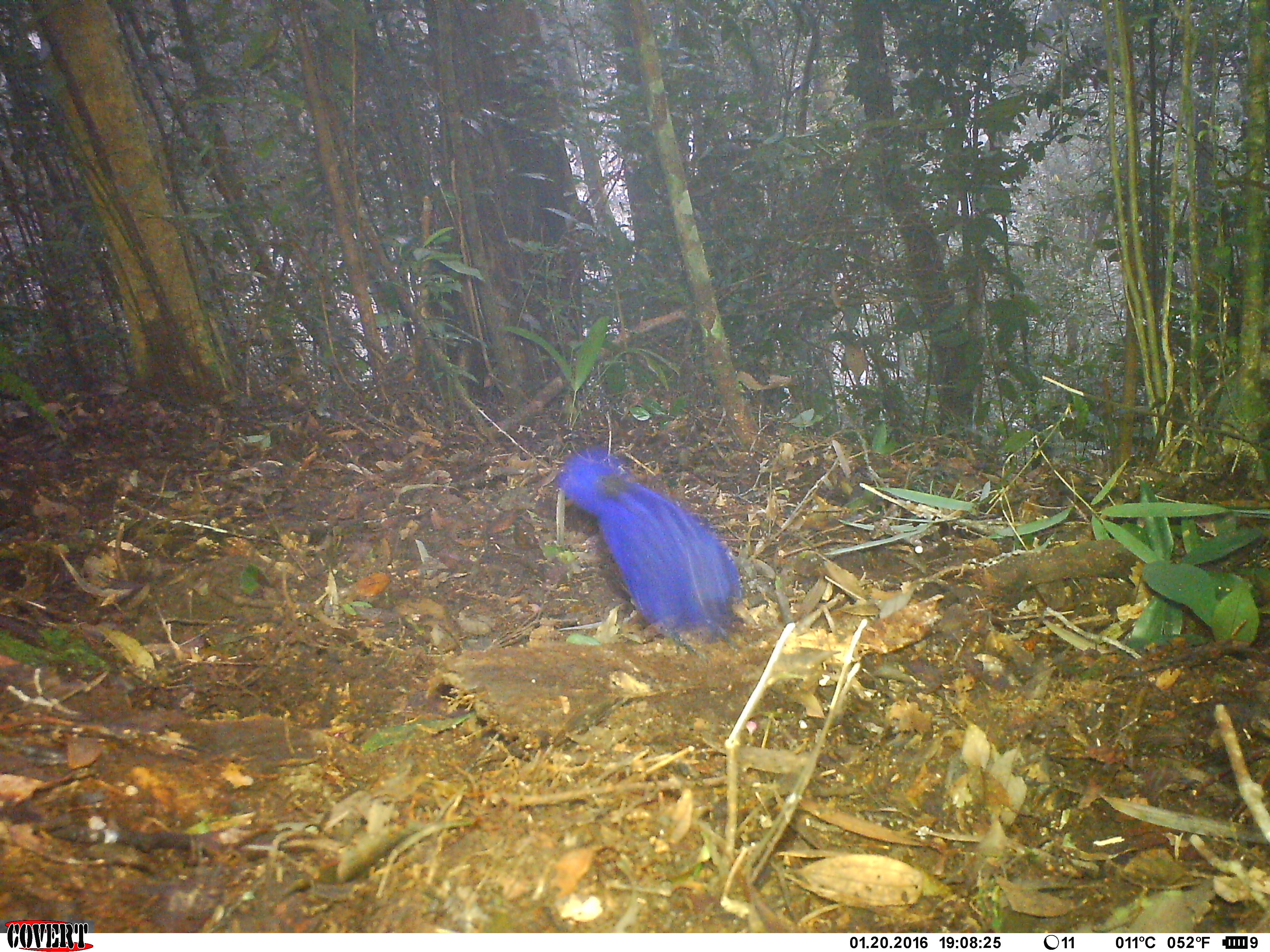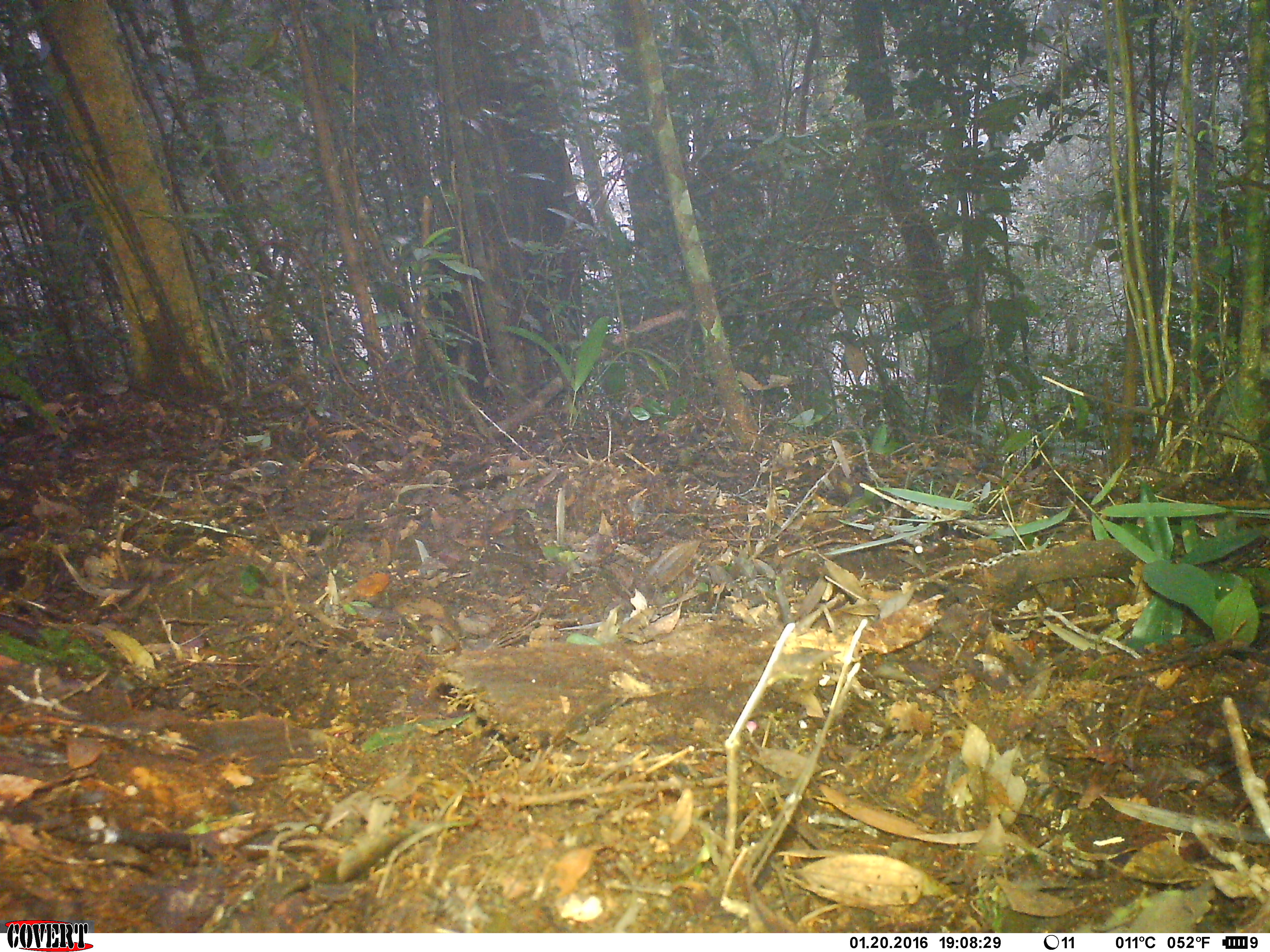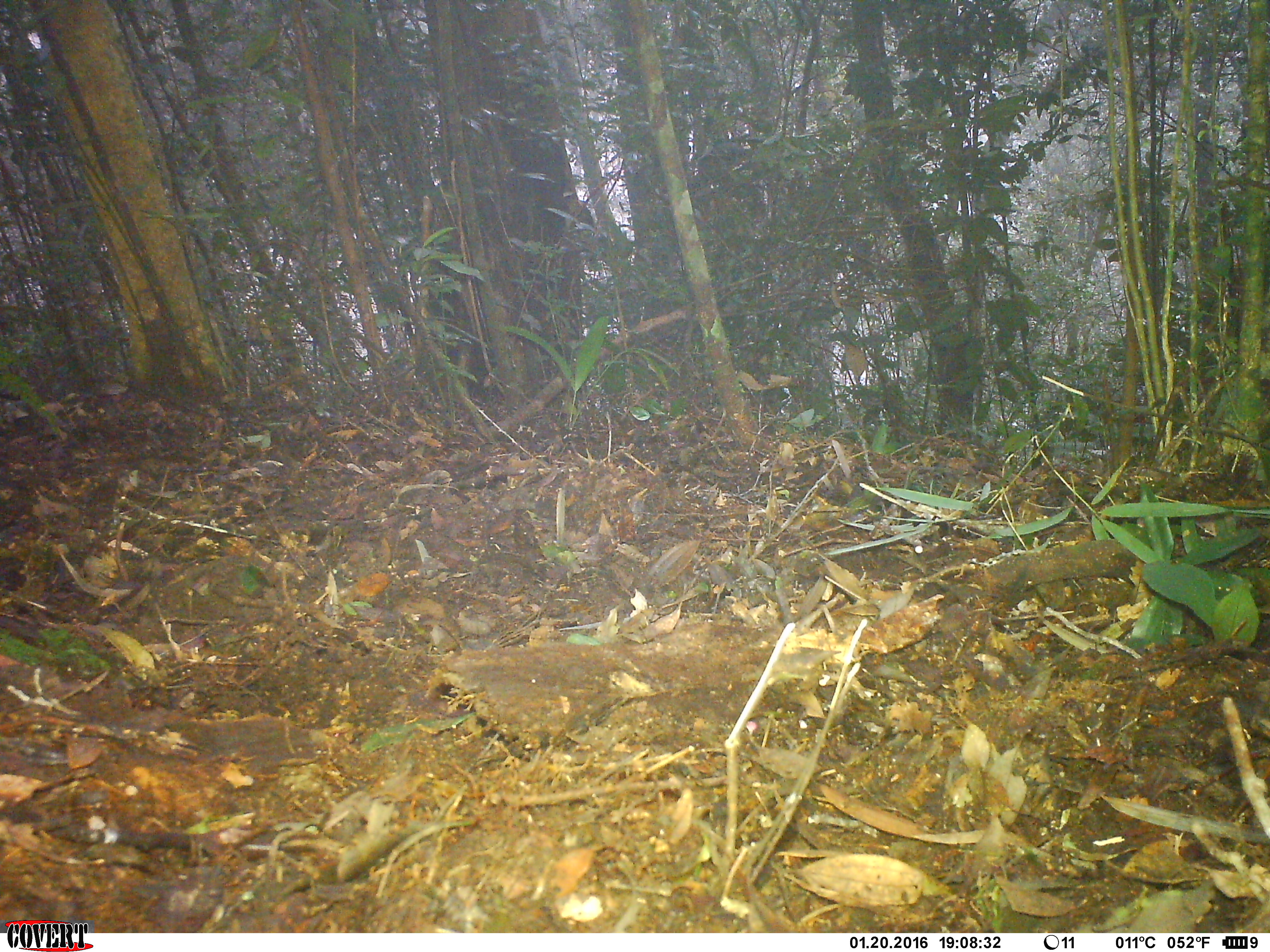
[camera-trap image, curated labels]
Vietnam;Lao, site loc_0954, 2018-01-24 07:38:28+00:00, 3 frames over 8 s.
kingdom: Animalia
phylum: Chordata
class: Aves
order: Passeriformes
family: Muscicapidae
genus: Myophonus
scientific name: Myophonus caeruleus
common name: blue whistling thrush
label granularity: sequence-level